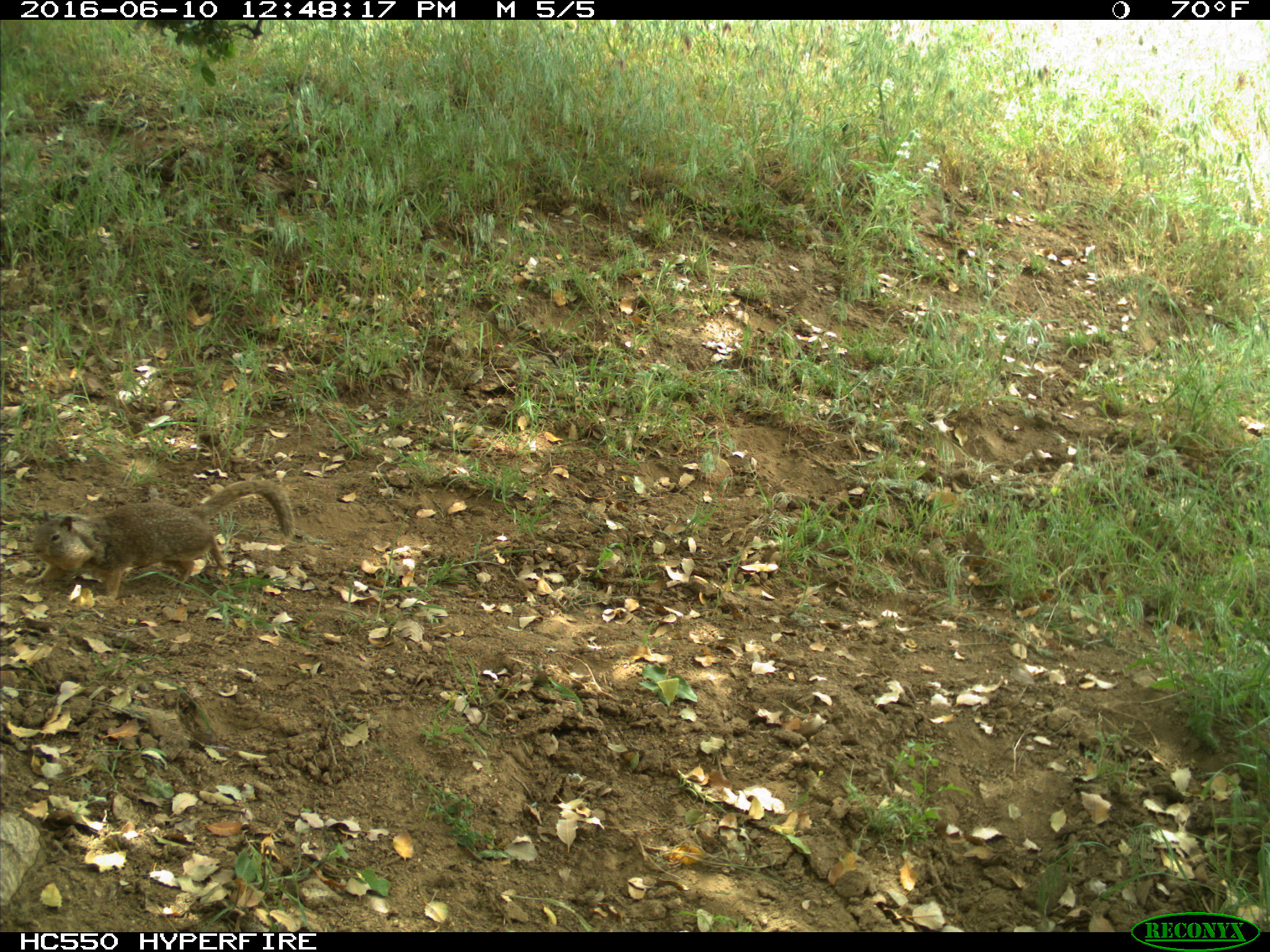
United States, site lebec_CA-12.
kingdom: Animalia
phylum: Chordata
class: Mammalia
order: Rodentia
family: Sciuridae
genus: Otospermophilus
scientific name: Otospermophilus beecheyi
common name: california ground squirrel